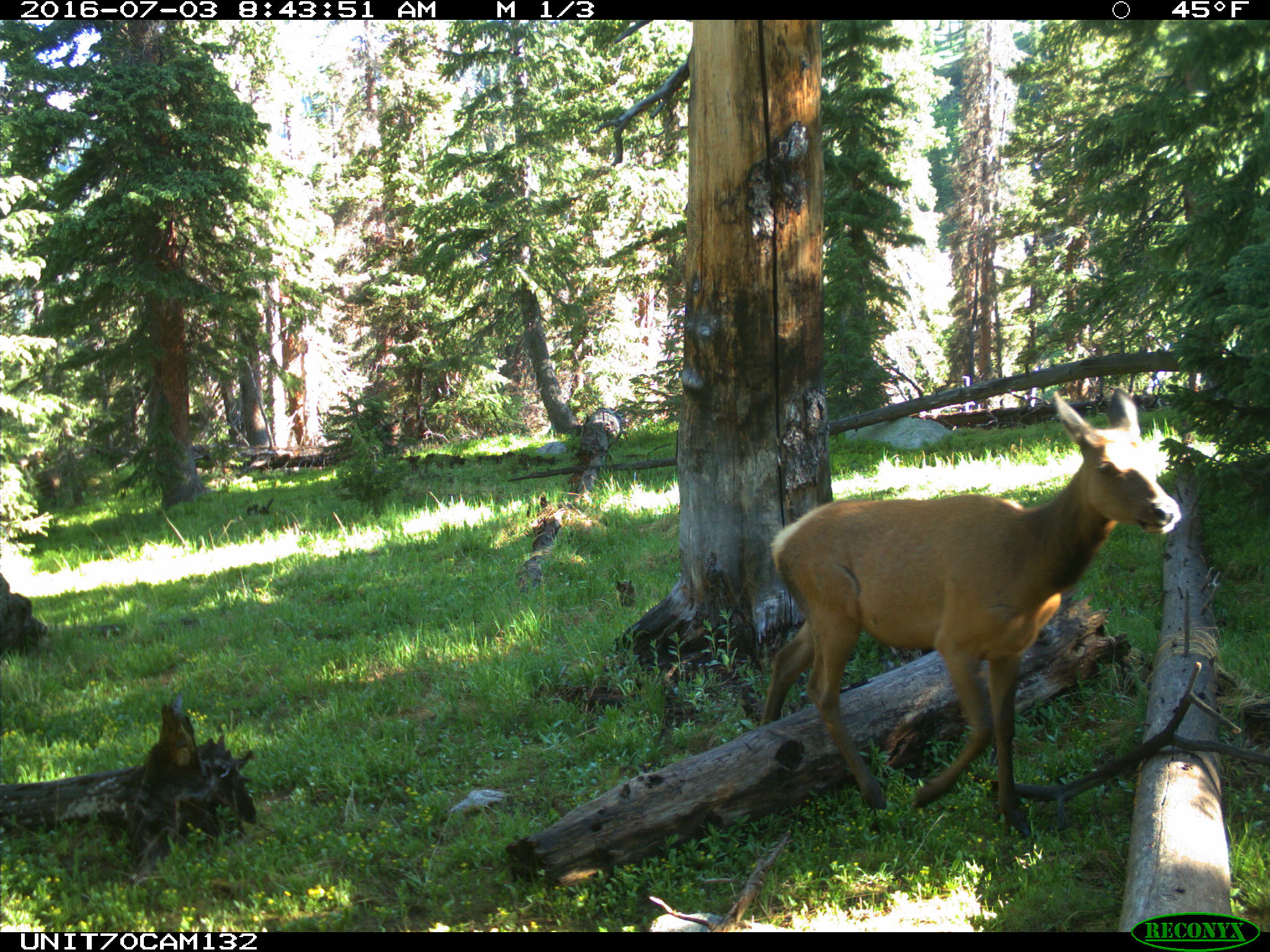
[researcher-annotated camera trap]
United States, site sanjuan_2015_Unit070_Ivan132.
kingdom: Animalia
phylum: Chordata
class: Mammalia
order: Artiodactyla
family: Cervidae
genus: Cervus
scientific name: Cervus elaphus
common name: red deer